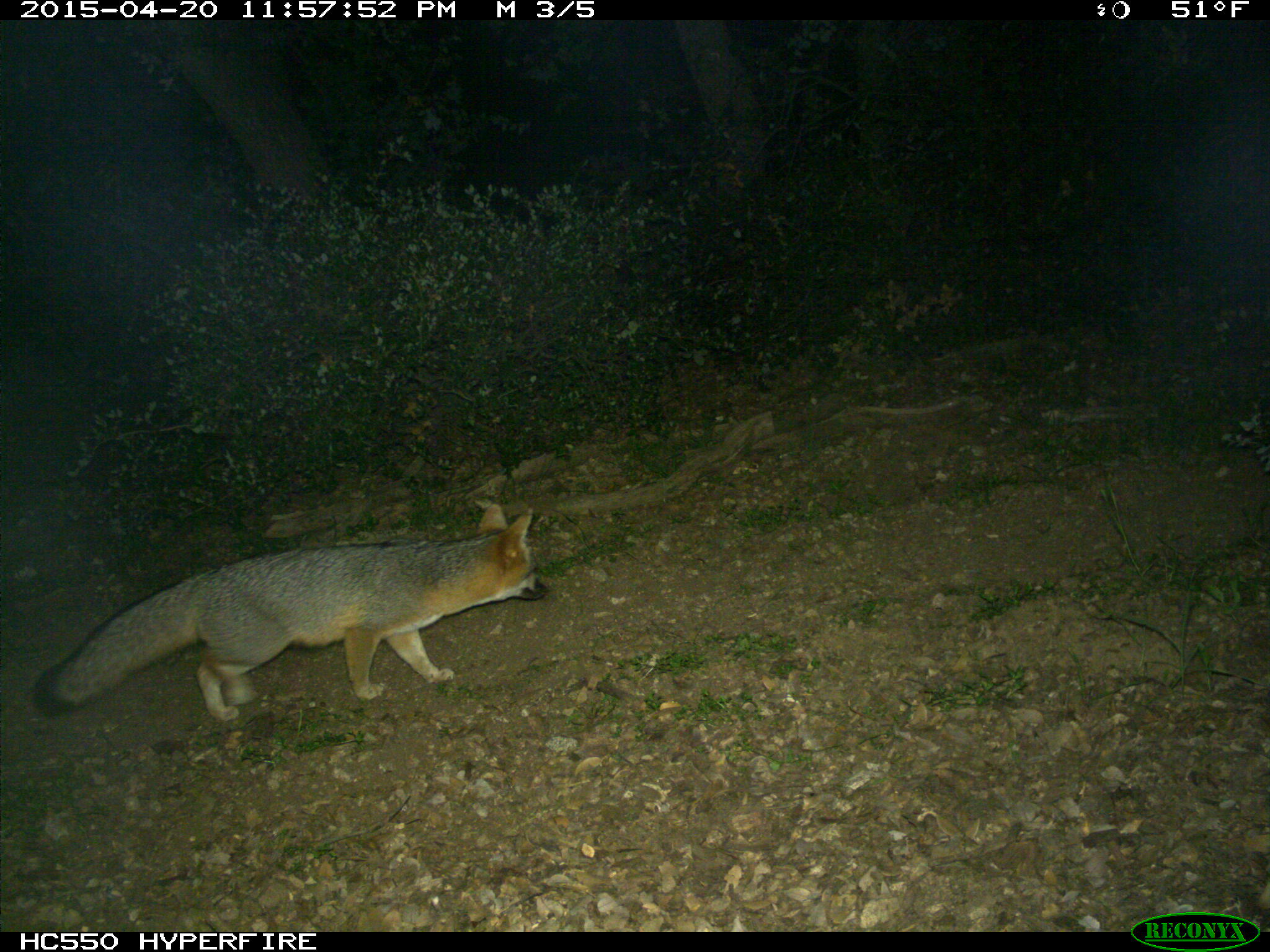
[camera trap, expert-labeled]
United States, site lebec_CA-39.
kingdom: Animalia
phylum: Chordata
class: Mammalia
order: Carnivora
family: Canidae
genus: Urocyon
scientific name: Urocyon cinereoargenteus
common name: gray fox